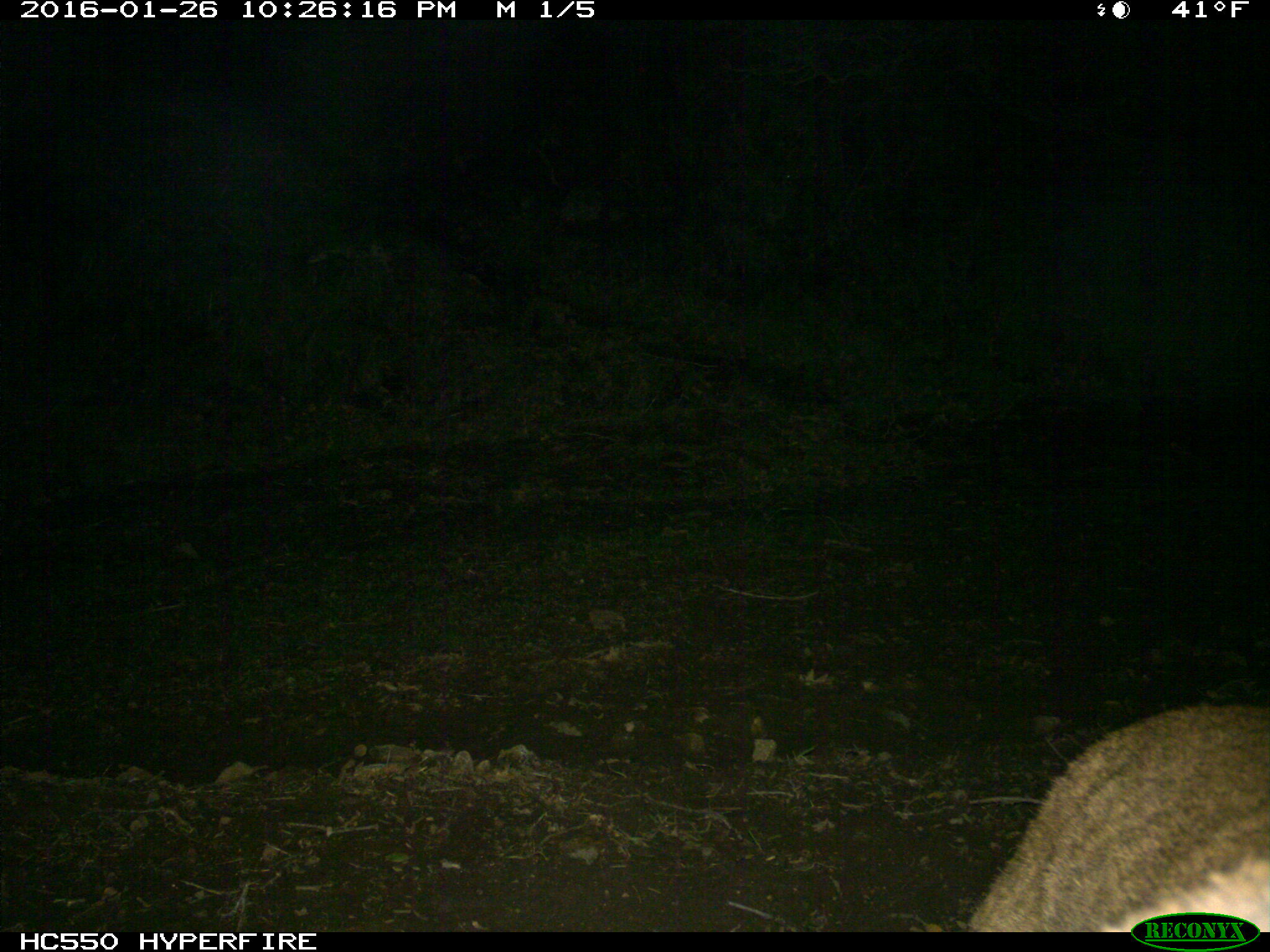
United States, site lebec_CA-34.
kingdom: Animalia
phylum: Chordata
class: Mammalia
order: Carnivora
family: Felidae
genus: Puma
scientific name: Puma concolor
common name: mountain lion